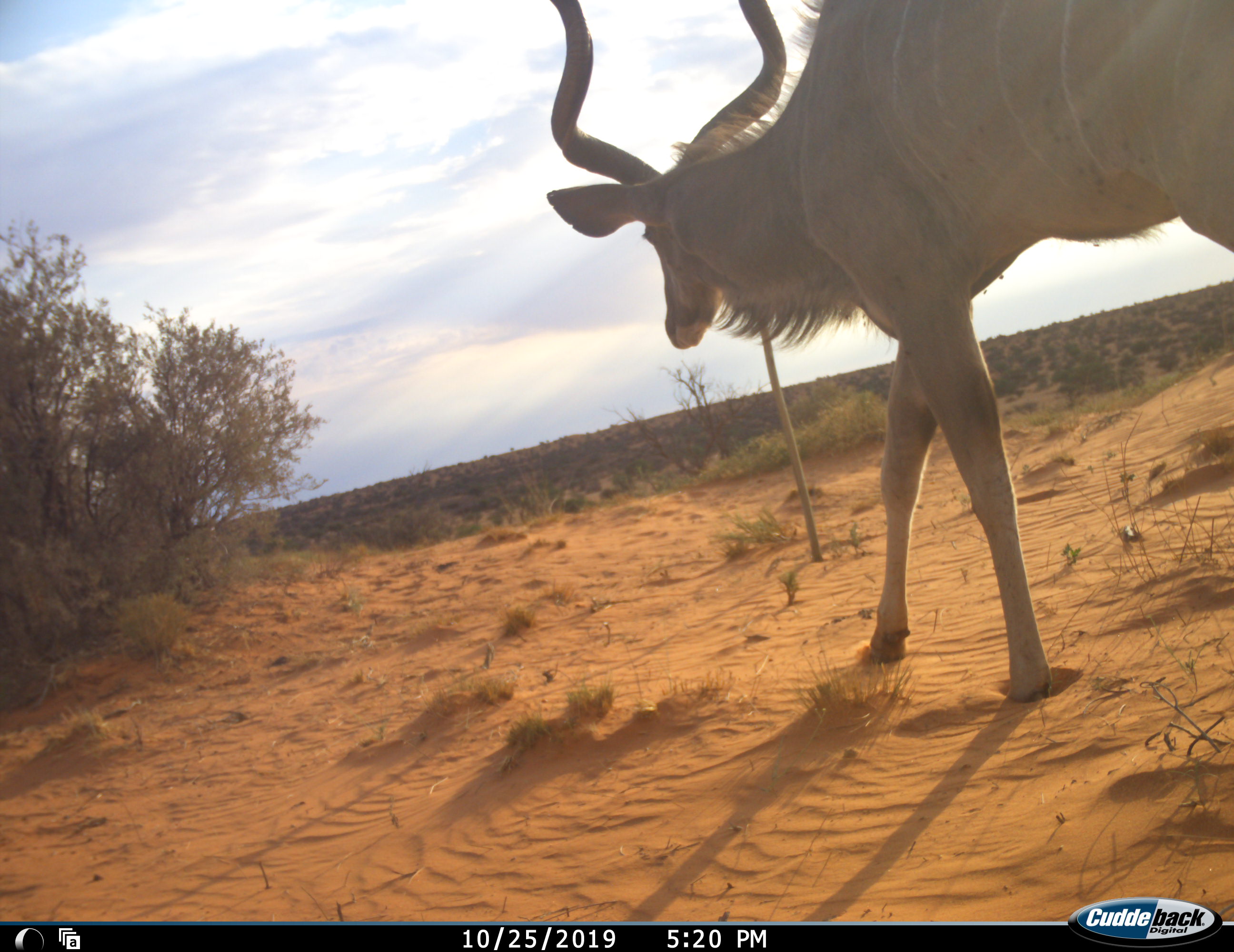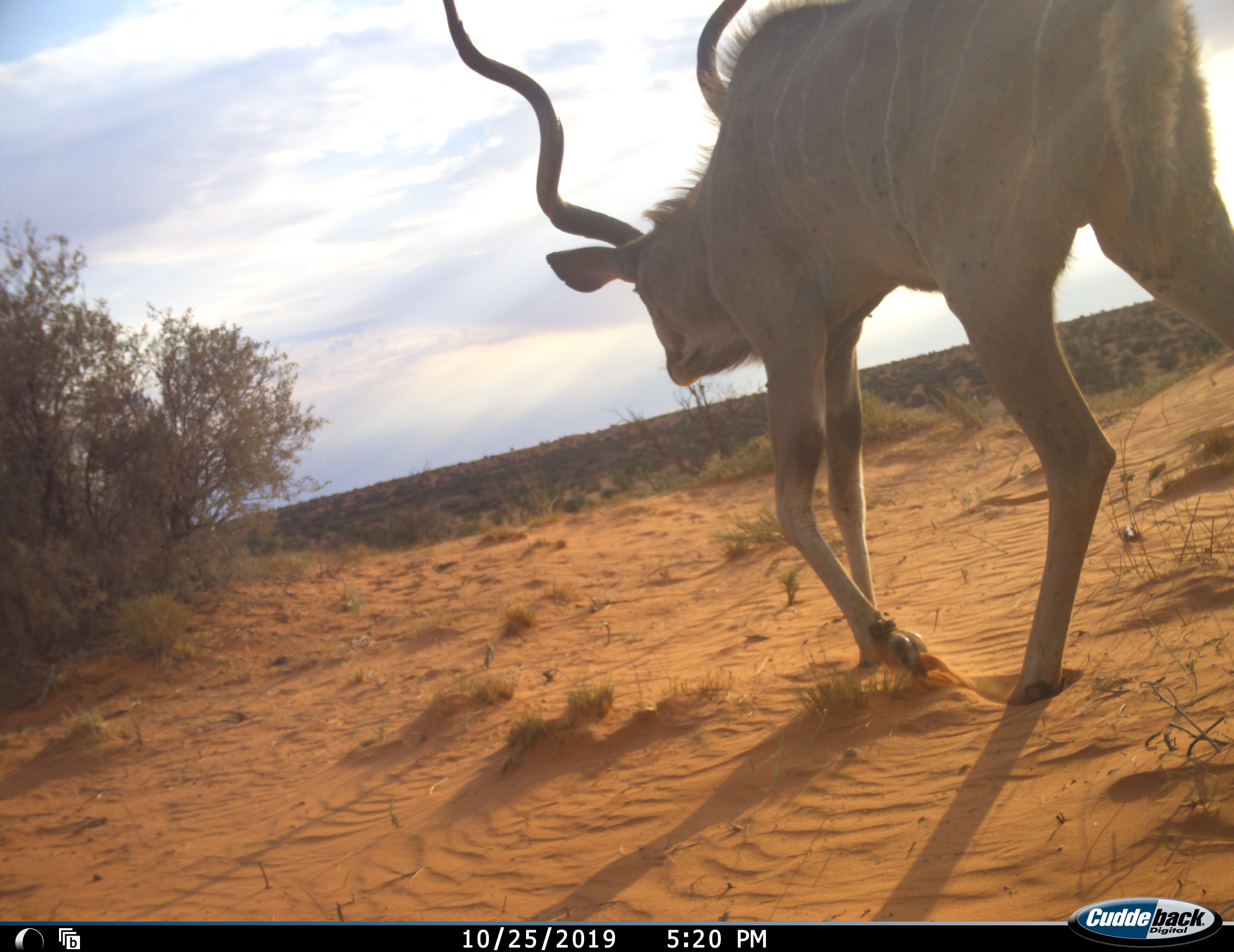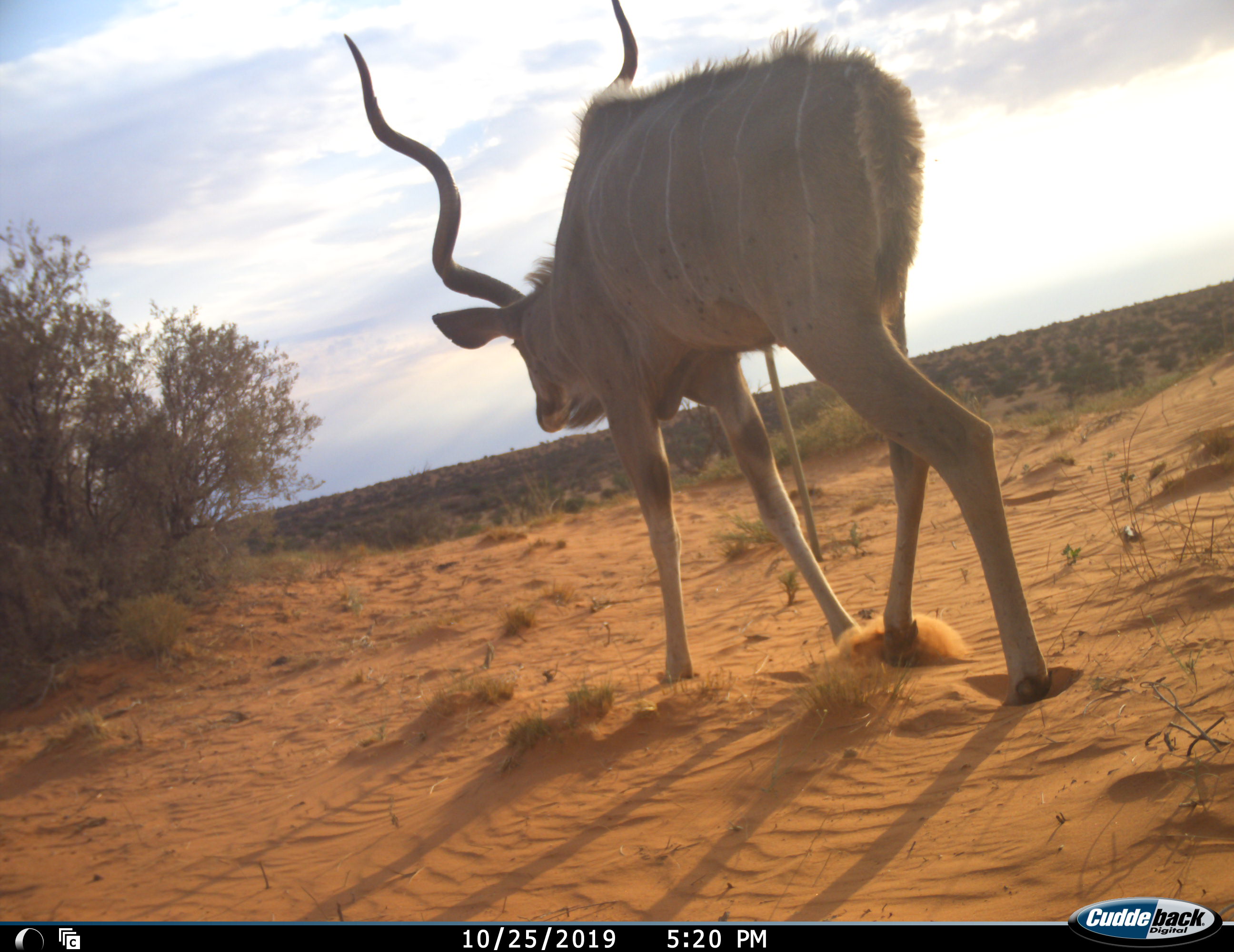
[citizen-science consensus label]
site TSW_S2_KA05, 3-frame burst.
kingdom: Animalia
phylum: Chordata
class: Mammalia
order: Artiodactyla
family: Bovidae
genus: Tragelaphus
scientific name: Tragelaphus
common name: kudu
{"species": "kudu (Tragelaphus)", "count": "1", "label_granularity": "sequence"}